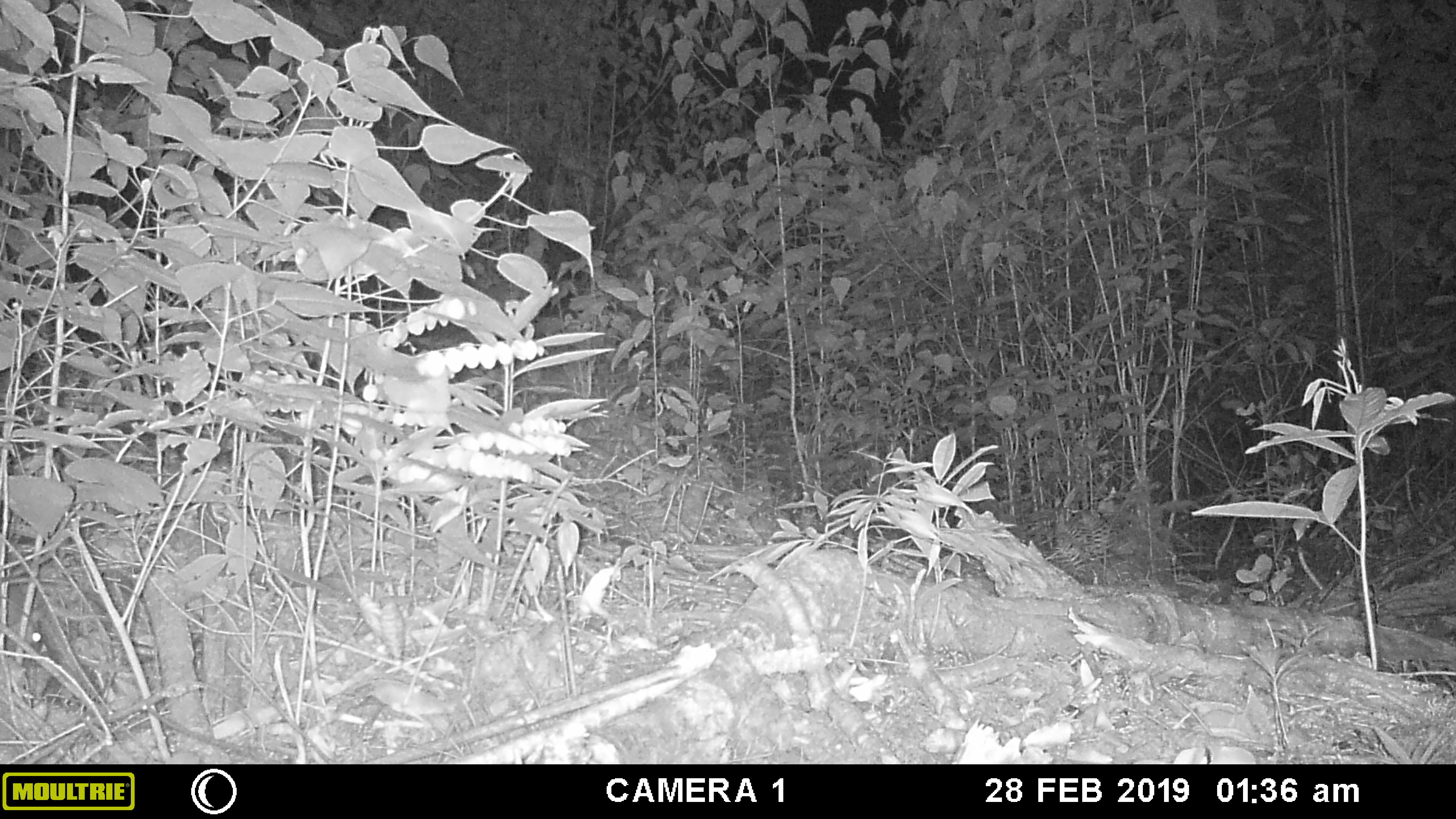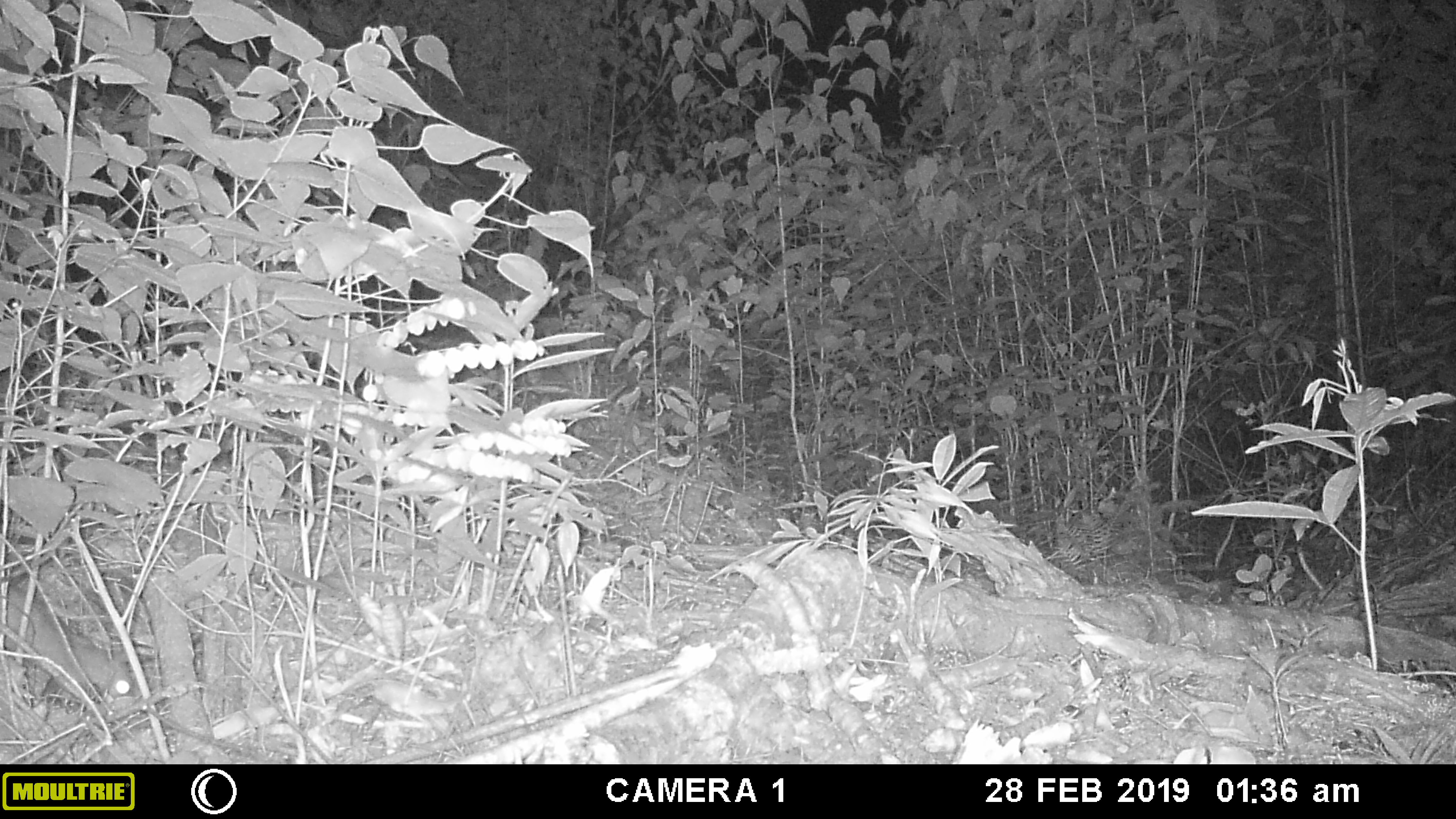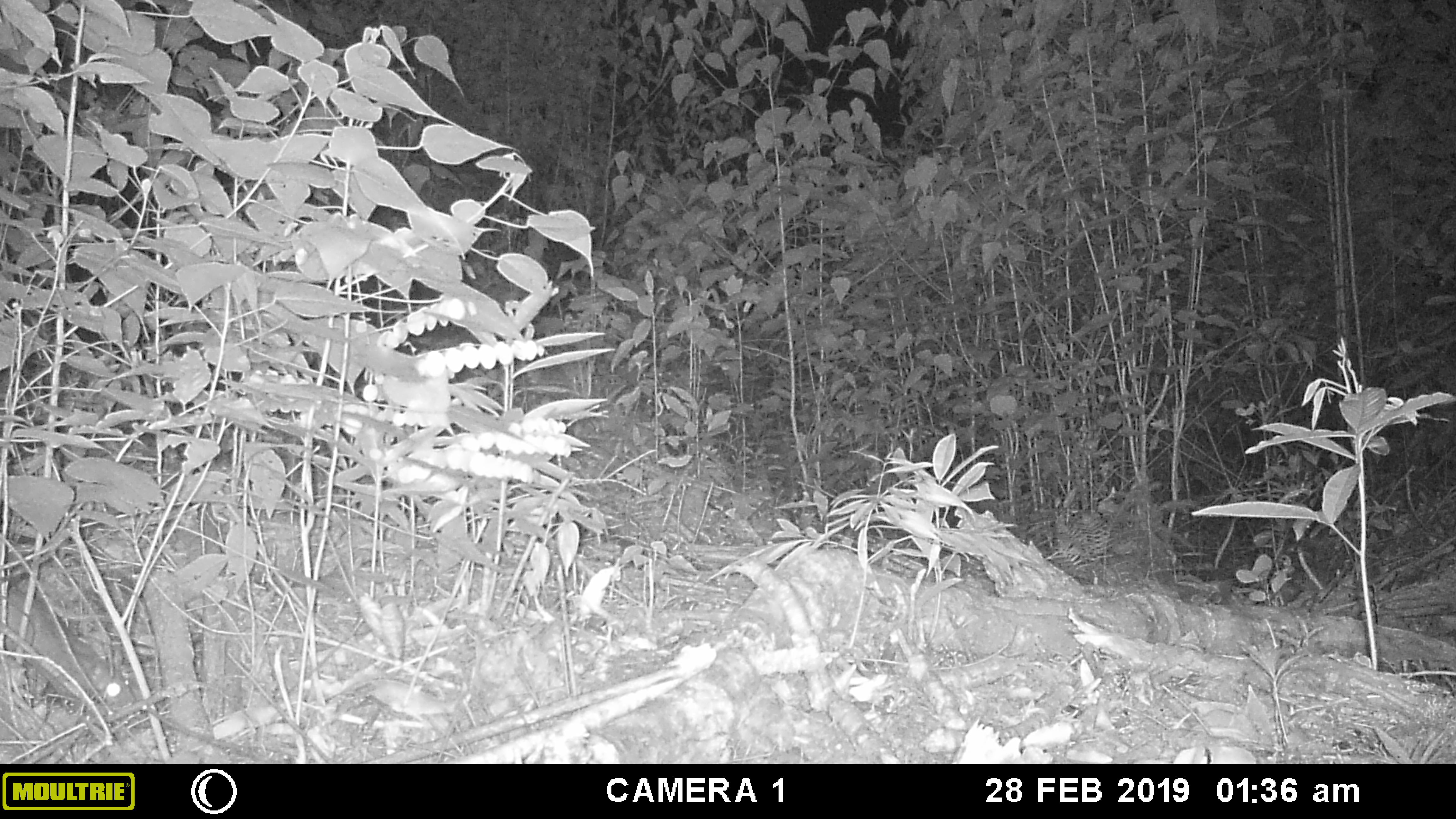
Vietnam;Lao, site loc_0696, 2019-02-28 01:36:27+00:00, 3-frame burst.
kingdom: Animalia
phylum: Chordata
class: Mammalia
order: Rodentia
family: Muridae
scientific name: Muridae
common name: old-world mice and rats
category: unidentified murid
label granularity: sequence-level